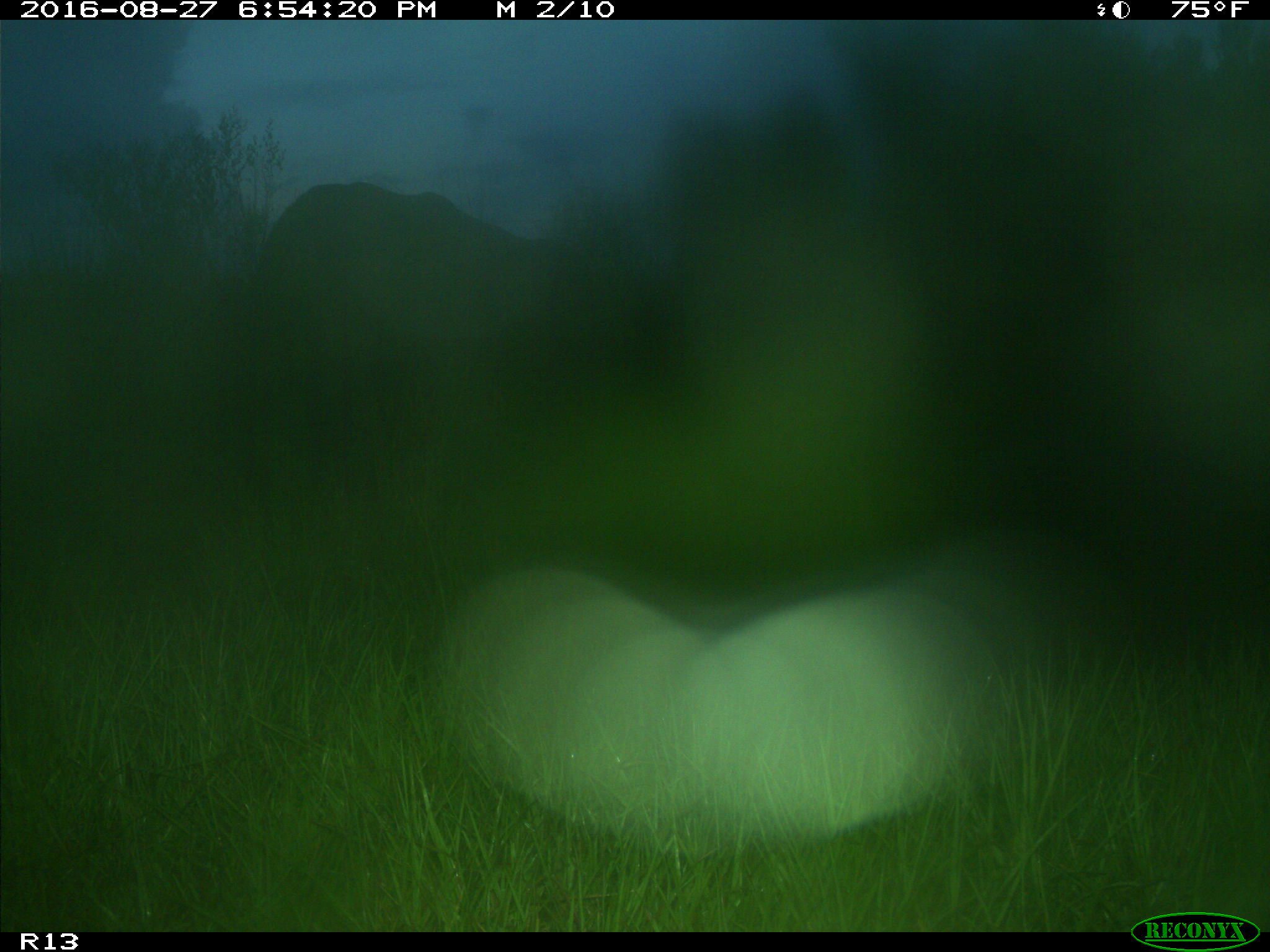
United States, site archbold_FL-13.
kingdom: Animalia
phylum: Chordata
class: Mammalia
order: Artiodactyla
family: Bovidae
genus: Bos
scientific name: Bos taurus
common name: domestic cow